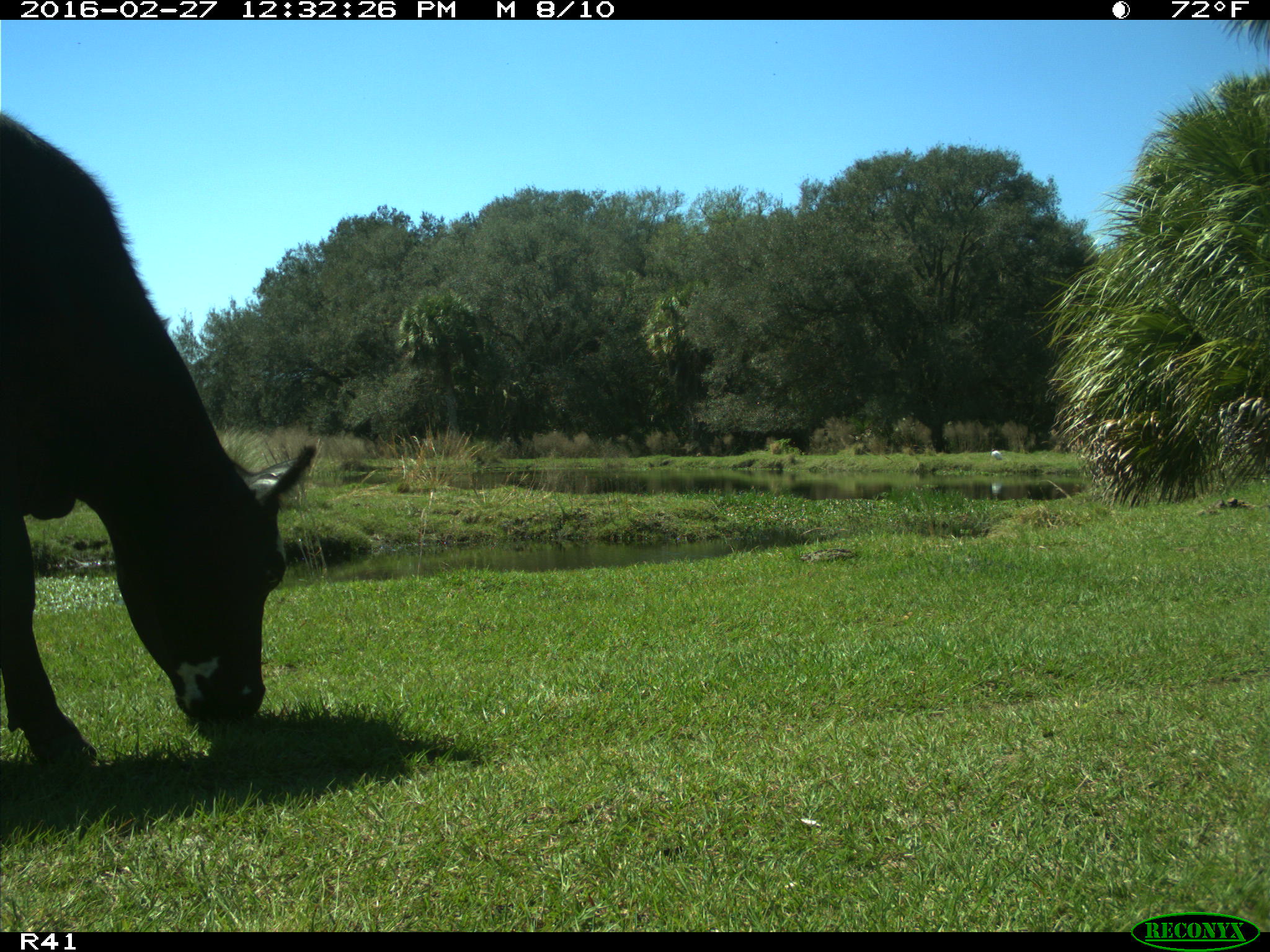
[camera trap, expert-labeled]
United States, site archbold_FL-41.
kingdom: Animalia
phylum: Chordata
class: Mammalia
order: Artiodactyla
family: Bovidae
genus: Bos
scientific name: Bos taurus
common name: domestic cow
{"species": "Bos taurus (domestic cow)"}